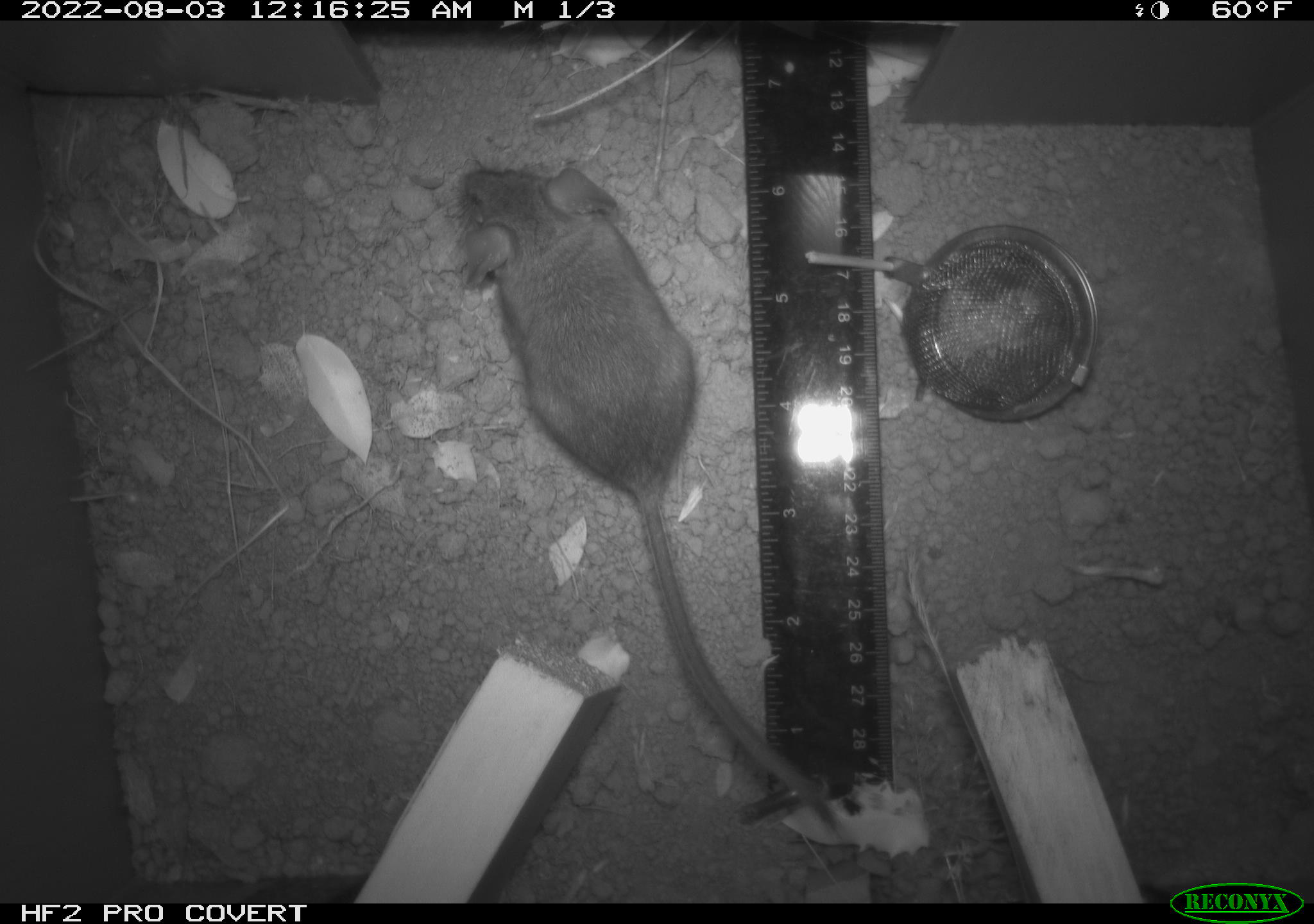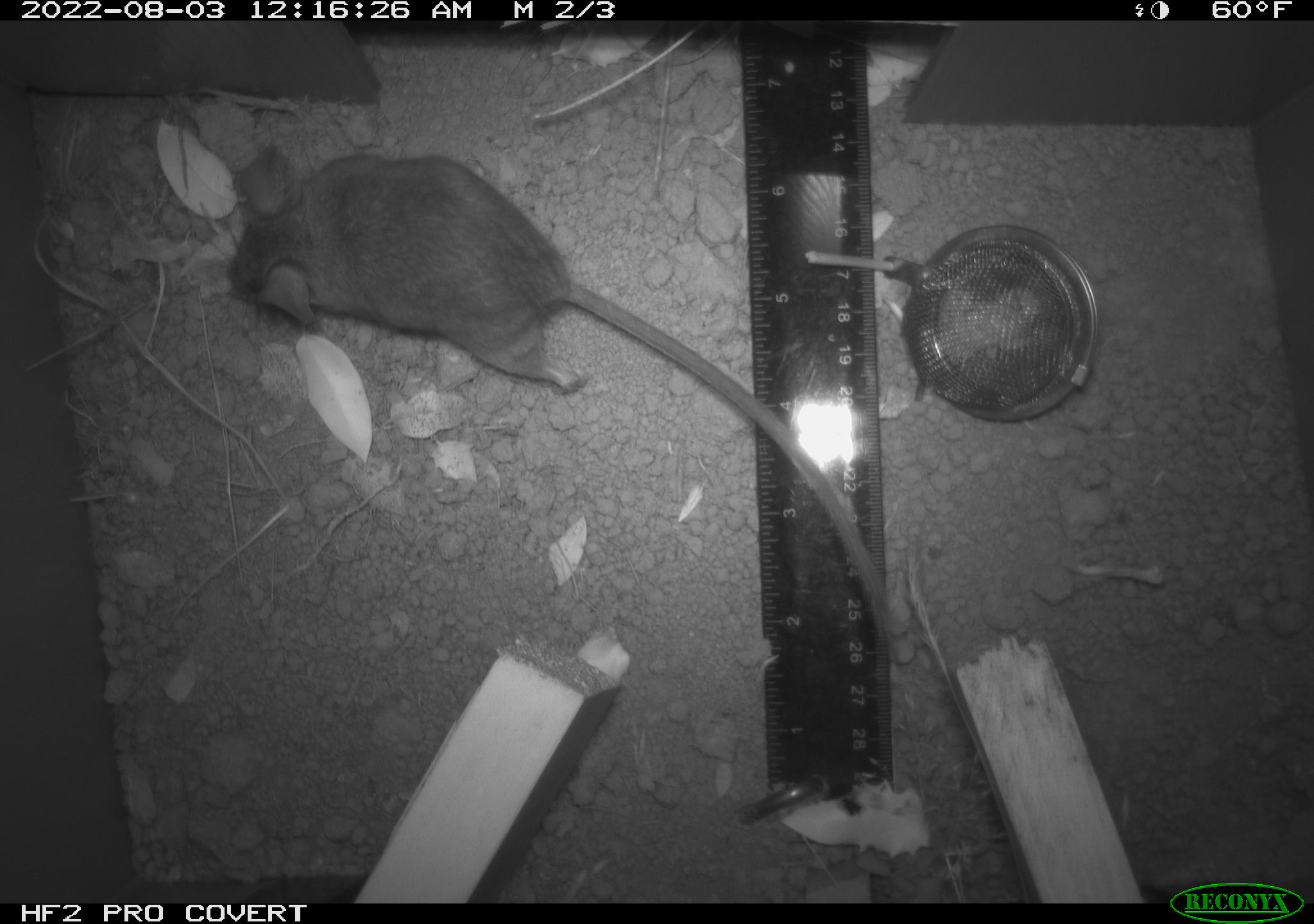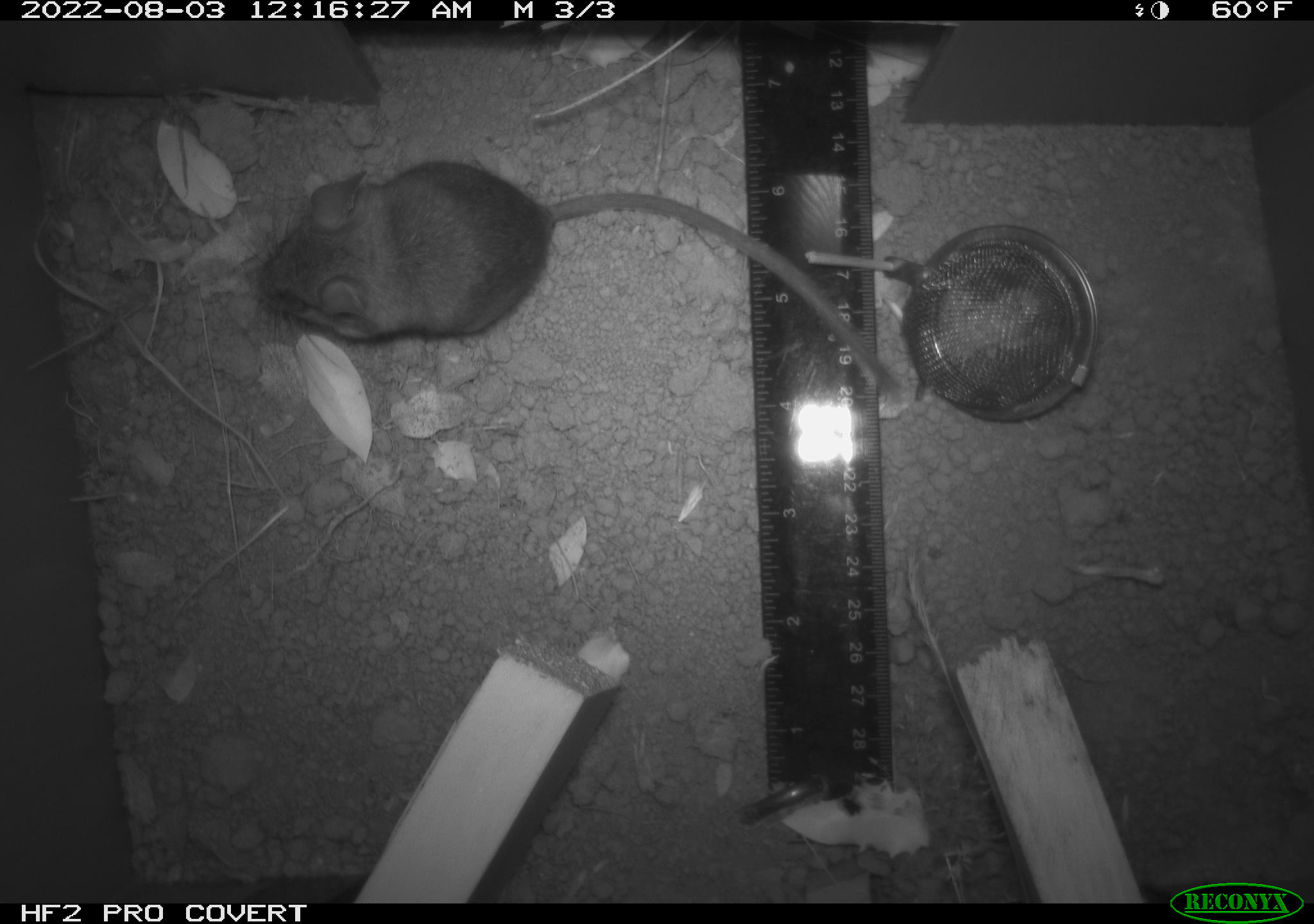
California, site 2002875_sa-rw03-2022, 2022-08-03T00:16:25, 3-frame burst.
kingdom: Animalia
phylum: Chordata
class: Mammalia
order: Rodentia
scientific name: Rodentia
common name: mouse species